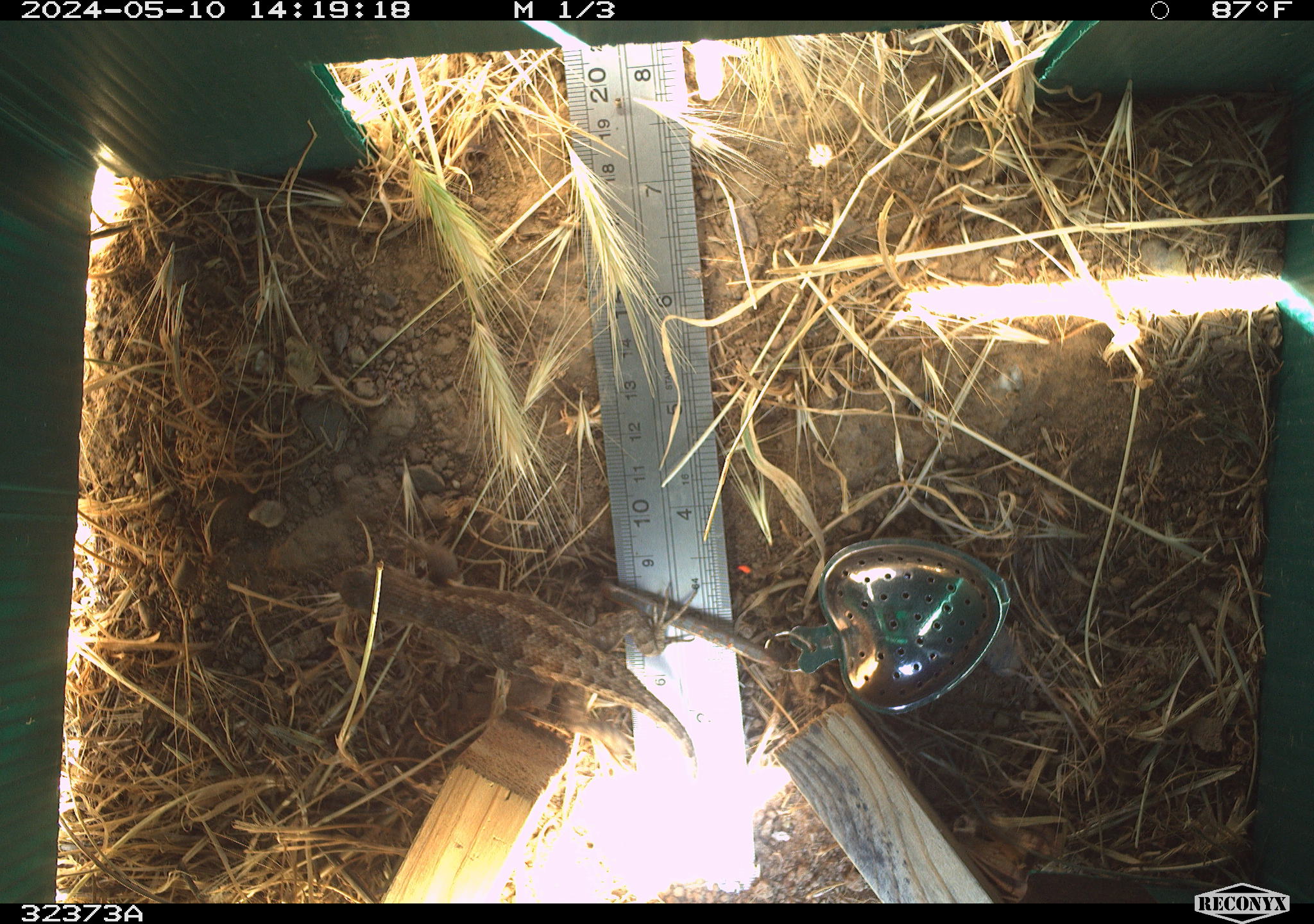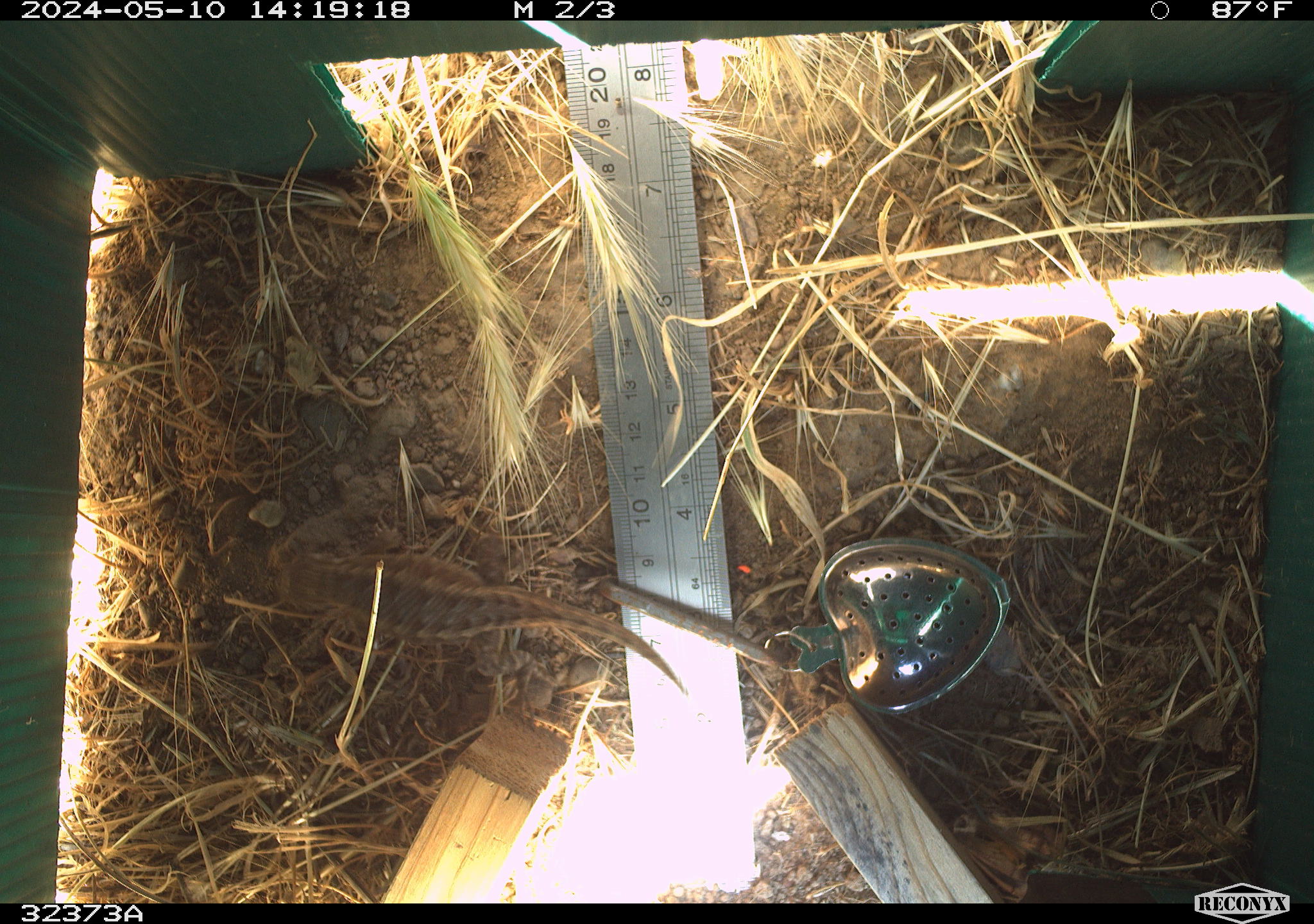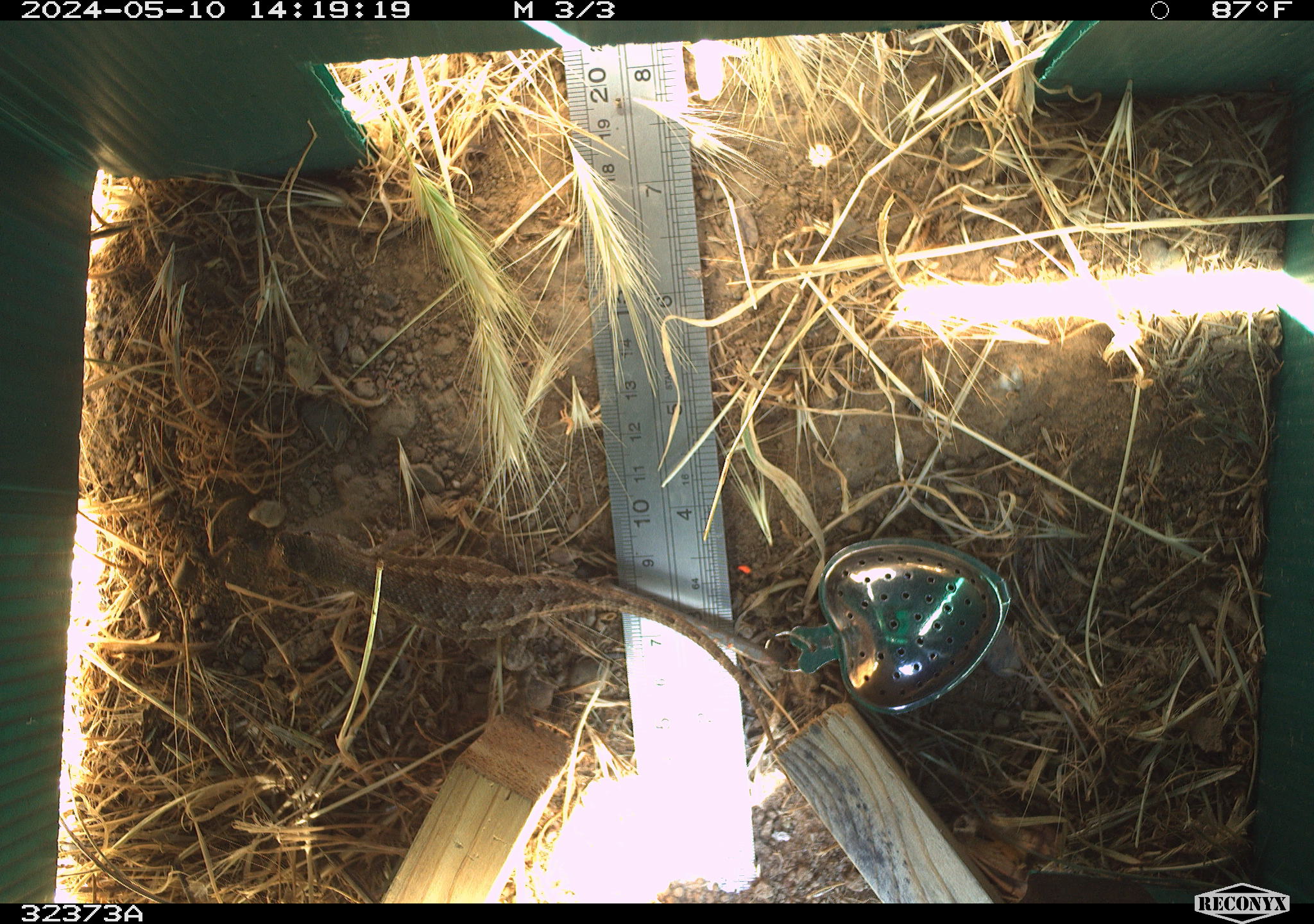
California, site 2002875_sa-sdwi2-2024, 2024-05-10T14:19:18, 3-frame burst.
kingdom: Animalia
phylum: Chordata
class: Reptilia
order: Squamata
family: Phrynosomatidae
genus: Sceloporus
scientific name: Sceloporus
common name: spiny lizards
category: sceloporus species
Sceloporus species (spiny lizards) (Sceloporus).